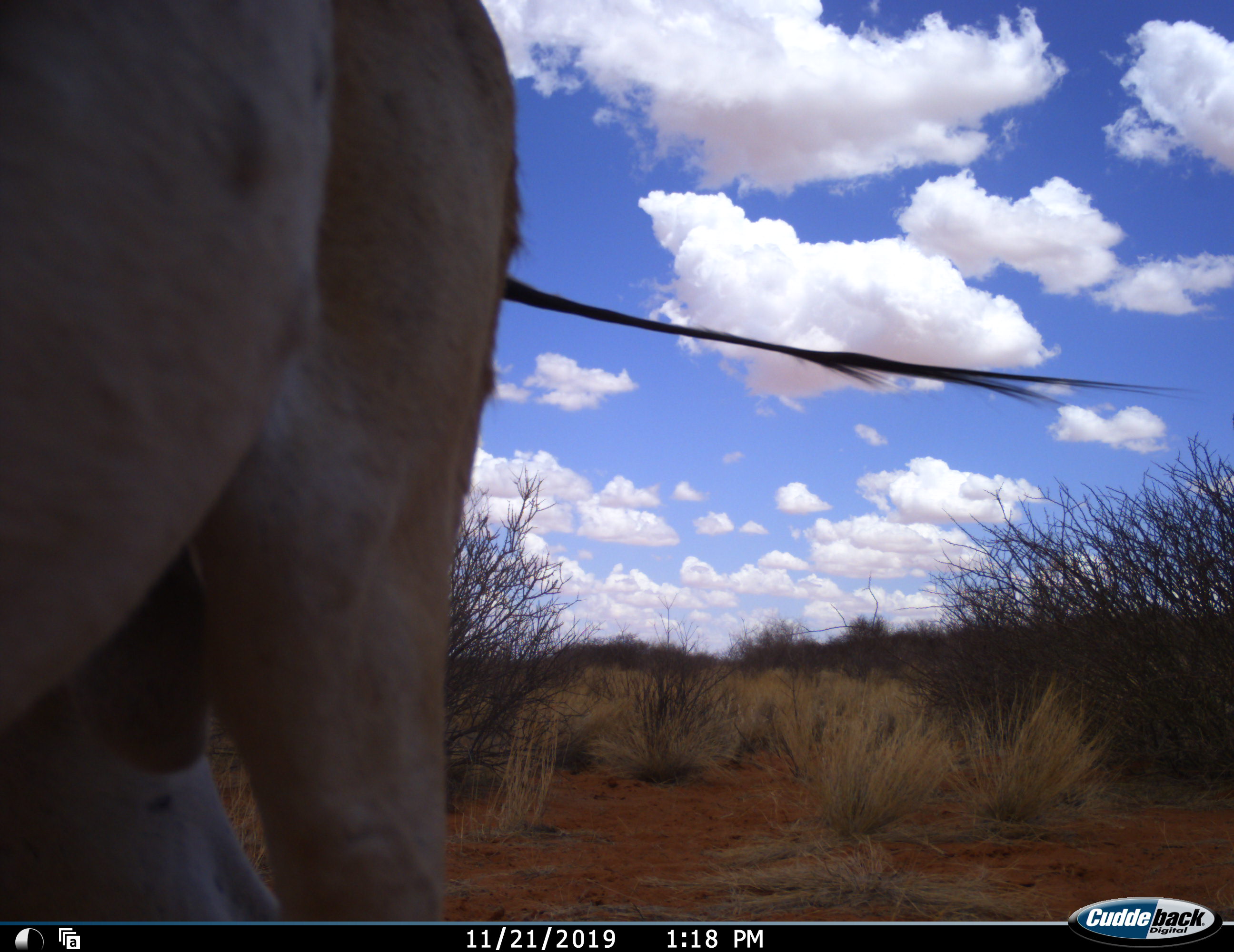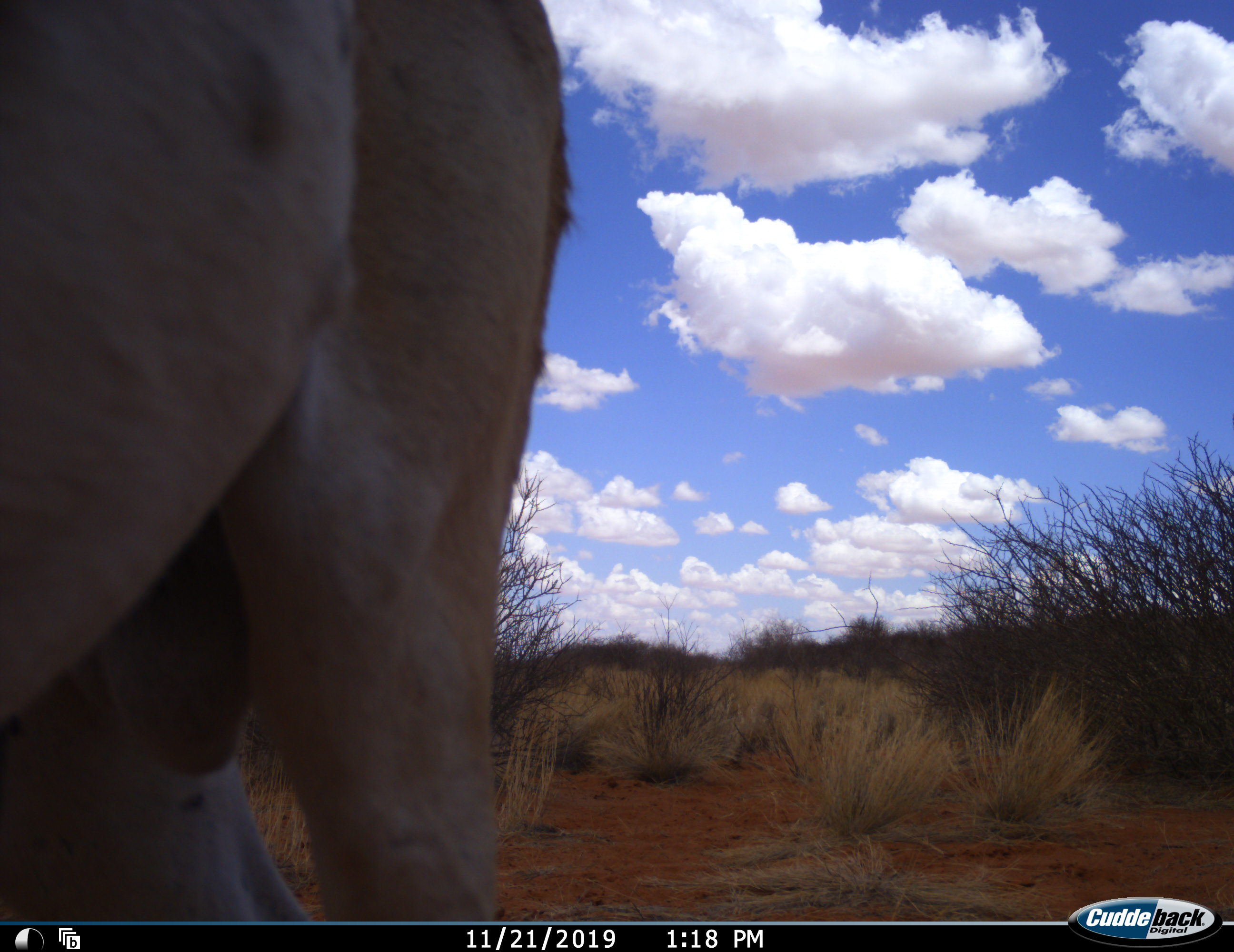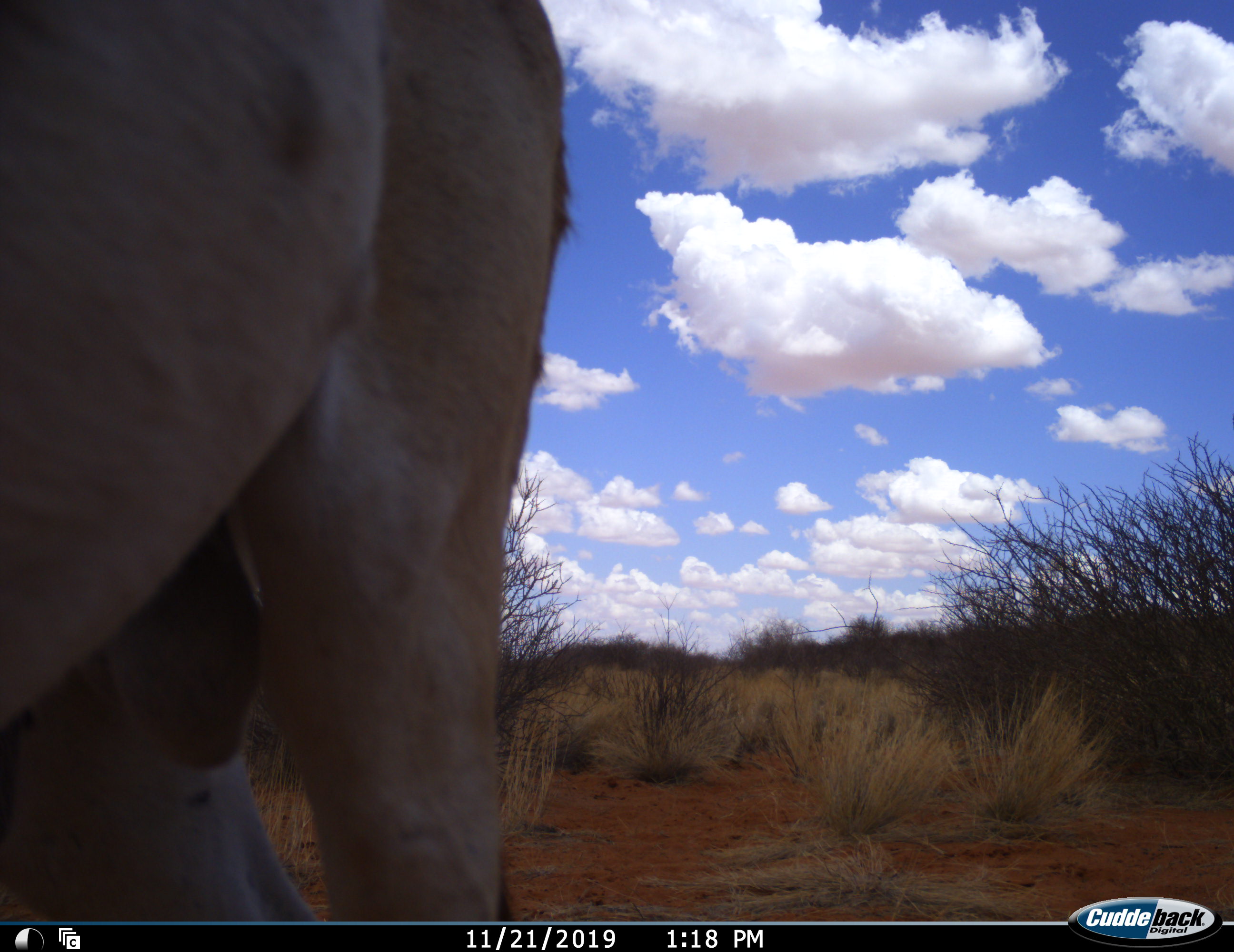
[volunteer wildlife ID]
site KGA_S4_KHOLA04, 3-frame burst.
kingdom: Animalia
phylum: Chordata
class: Mammalia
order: Artiodactyla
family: Bovidae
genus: Antidorcas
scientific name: Antidorcas marsupialis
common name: springbok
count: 1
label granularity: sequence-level